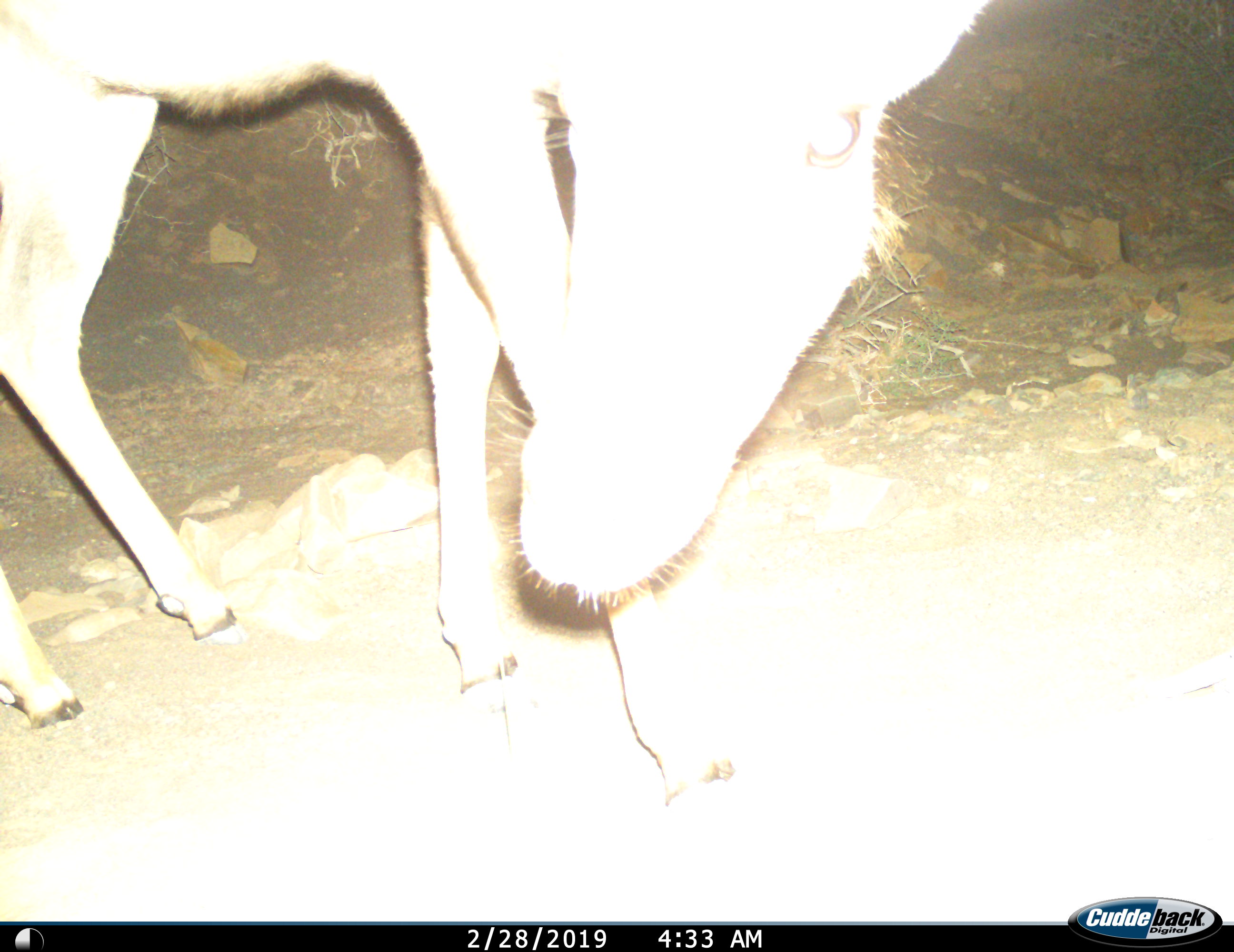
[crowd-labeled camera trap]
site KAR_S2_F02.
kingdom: Animalia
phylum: Chordata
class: Mammalia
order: Artiodactyla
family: Bovidae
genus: Tragelaphus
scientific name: Tragelaphus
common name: kudu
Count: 1.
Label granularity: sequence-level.